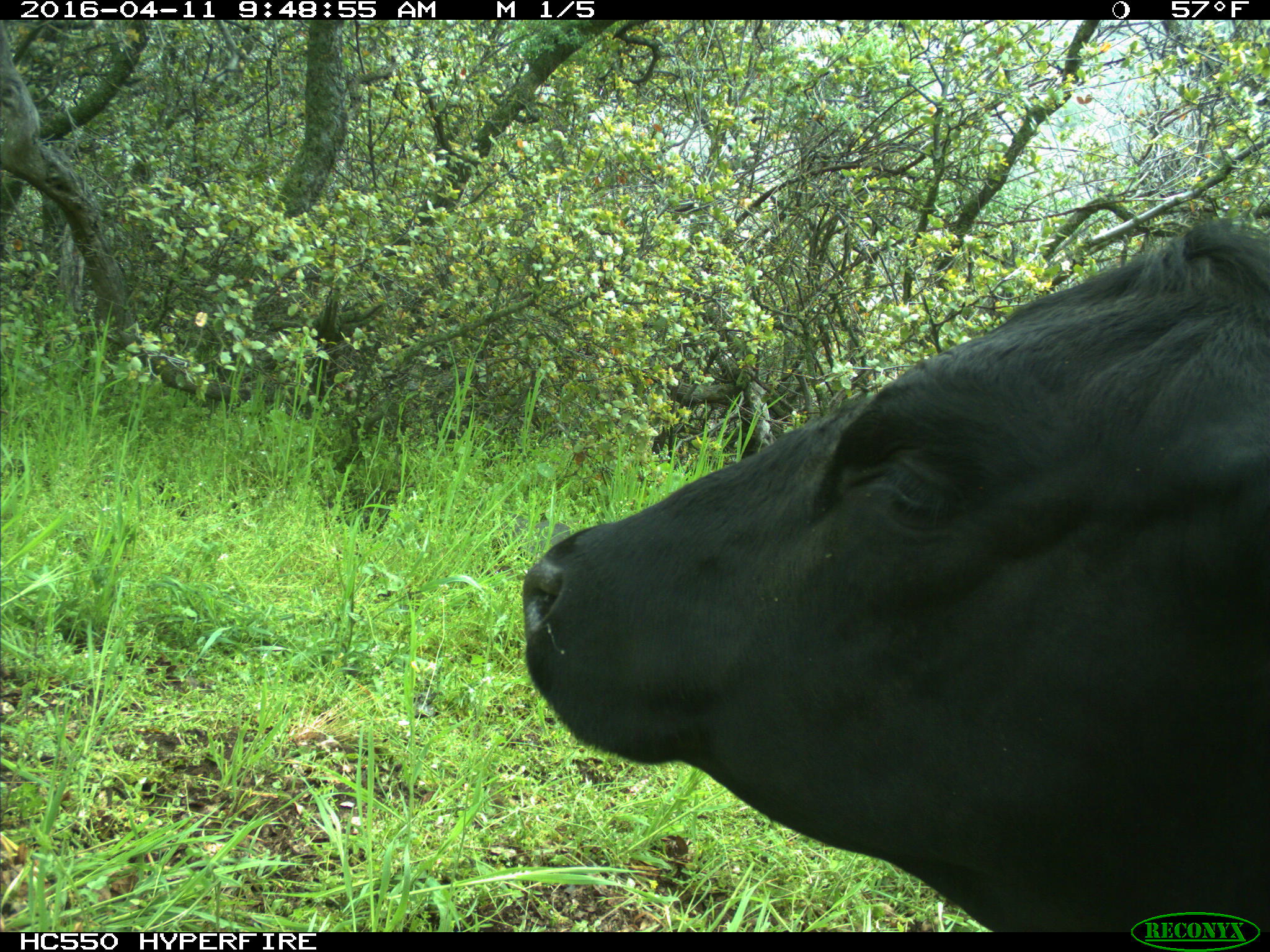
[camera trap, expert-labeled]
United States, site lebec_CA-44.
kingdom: Animalia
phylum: Chordata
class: Mammalia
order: Artiodactyla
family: Bovidae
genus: Bos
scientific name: Bos taurus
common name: domestic cow